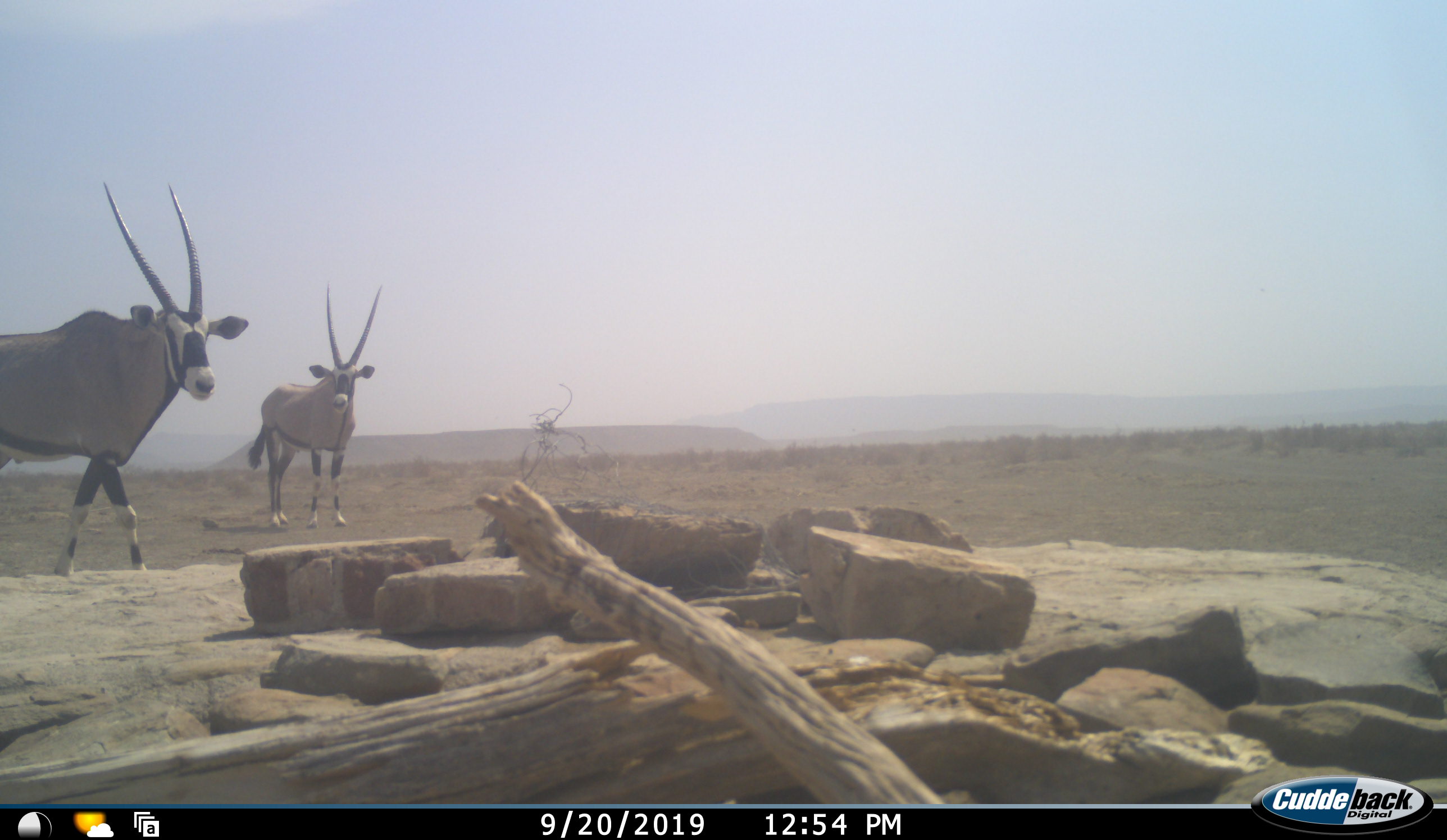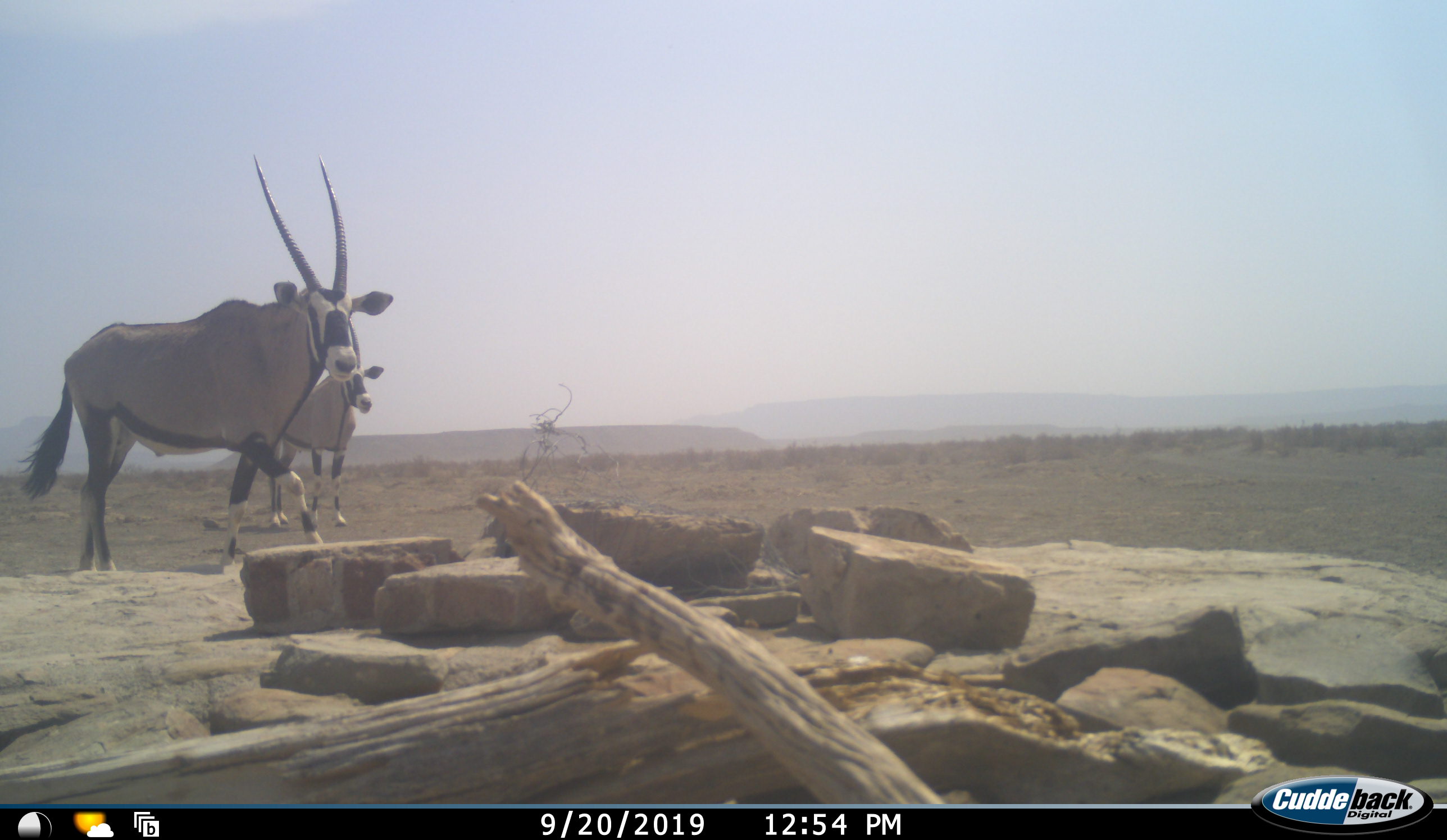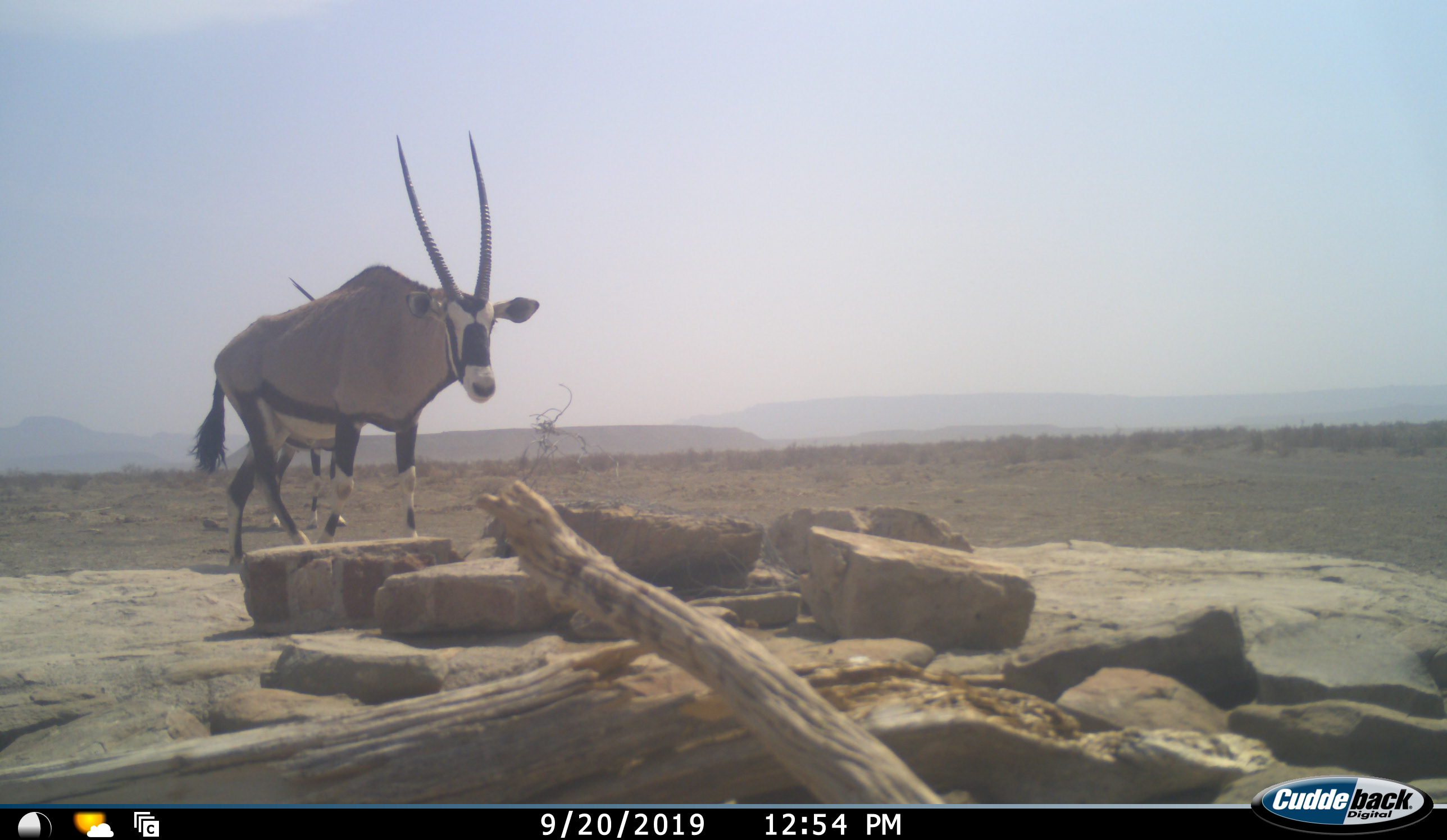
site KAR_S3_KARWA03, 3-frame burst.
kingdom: Animalia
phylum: Chordata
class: Mammalia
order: Artiodactyla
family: Bovidae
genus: Oryx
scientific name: Oryx gazella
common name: gemsbok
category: oryx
Oryx (gemsbok) (Oryx gazella), count 2. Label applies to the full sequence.